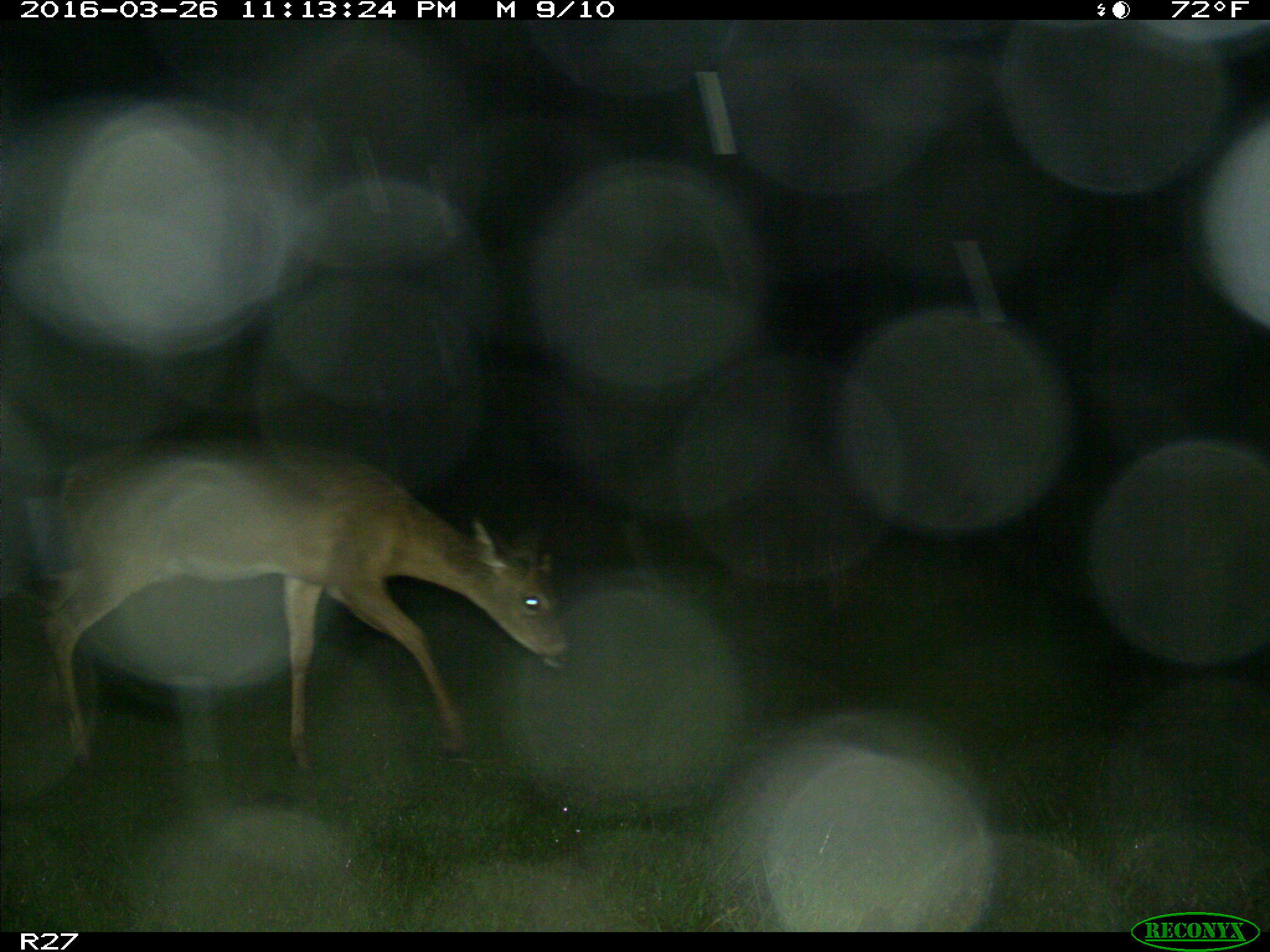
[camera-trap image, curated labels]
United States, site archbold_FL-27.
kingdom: Animalia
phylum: Chordata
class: Mammalia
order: Artiodactyla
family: Cervidae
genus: Odocoileus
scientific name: Odocoileus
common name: deer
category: unidentified deer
Unidentified deer (deer) (Odocoileus).